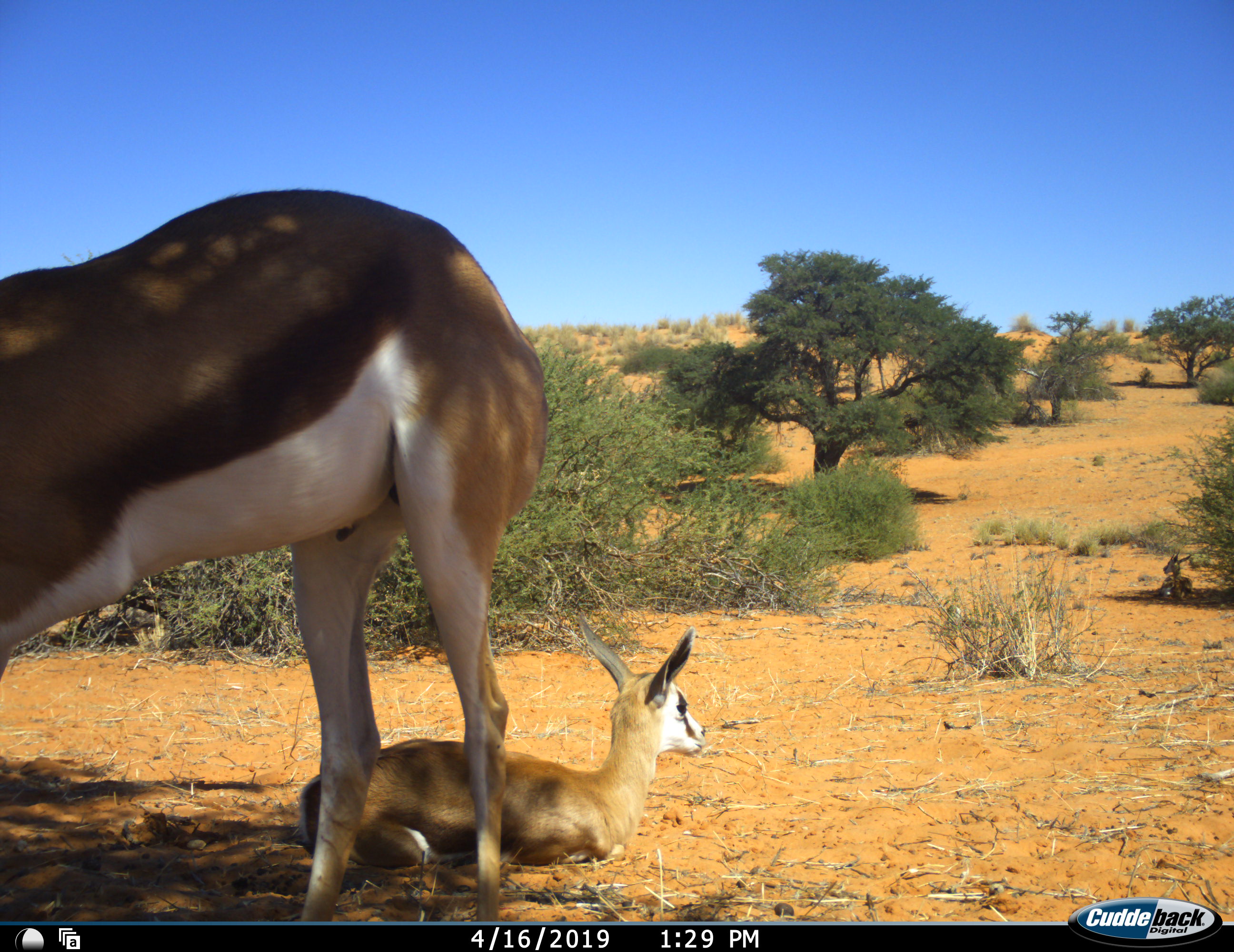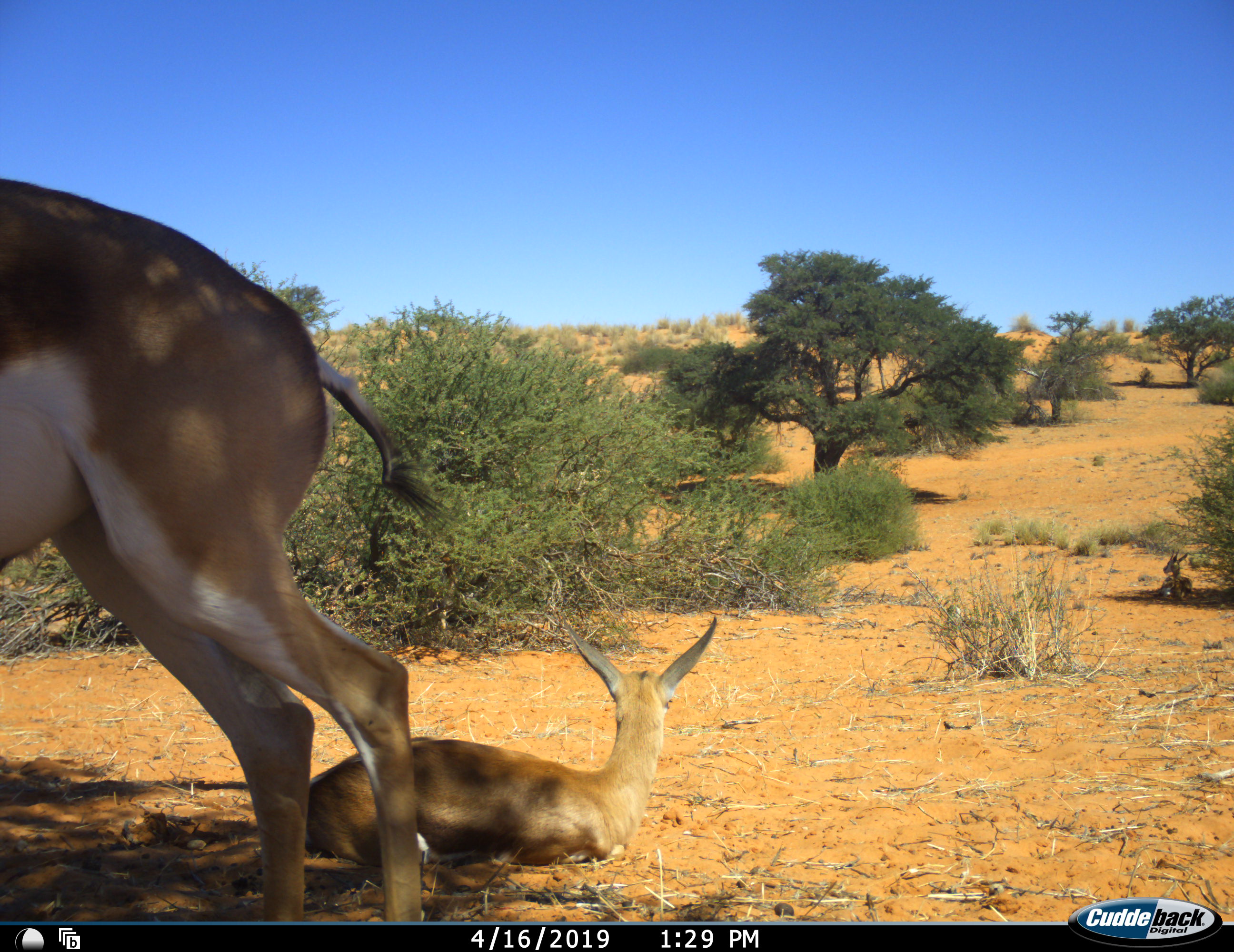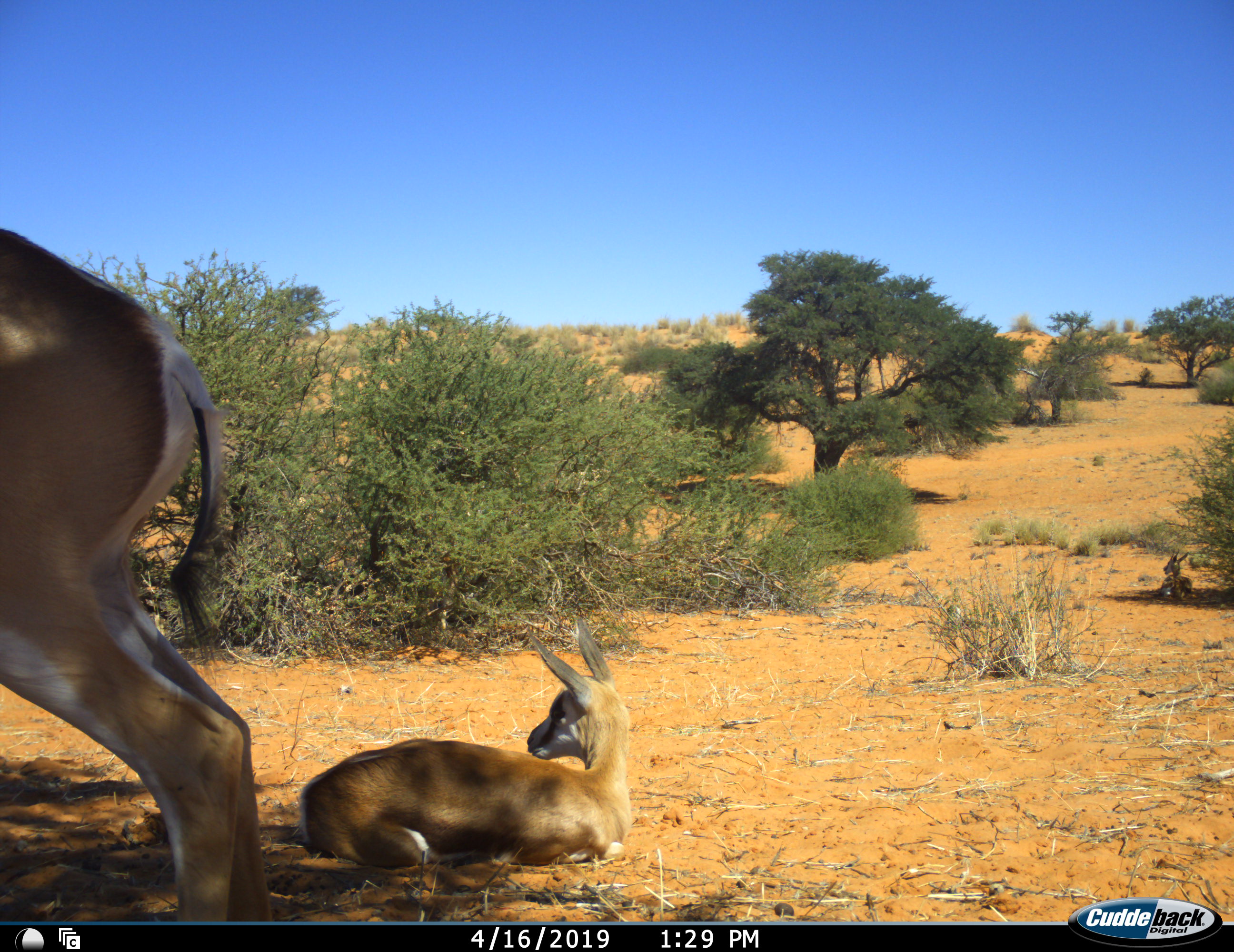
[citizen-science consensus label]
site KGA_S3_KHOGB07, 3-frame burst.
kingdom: Animalia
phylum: Chordata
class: Mammalia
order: Artiodactyla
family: Bovidae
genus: Antidorcas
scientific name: Antidorcas marsupialis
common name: springbok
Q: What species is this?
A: Springbok (Antidorcas marsupialis).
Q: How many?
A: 3.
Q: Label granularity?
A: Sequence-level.